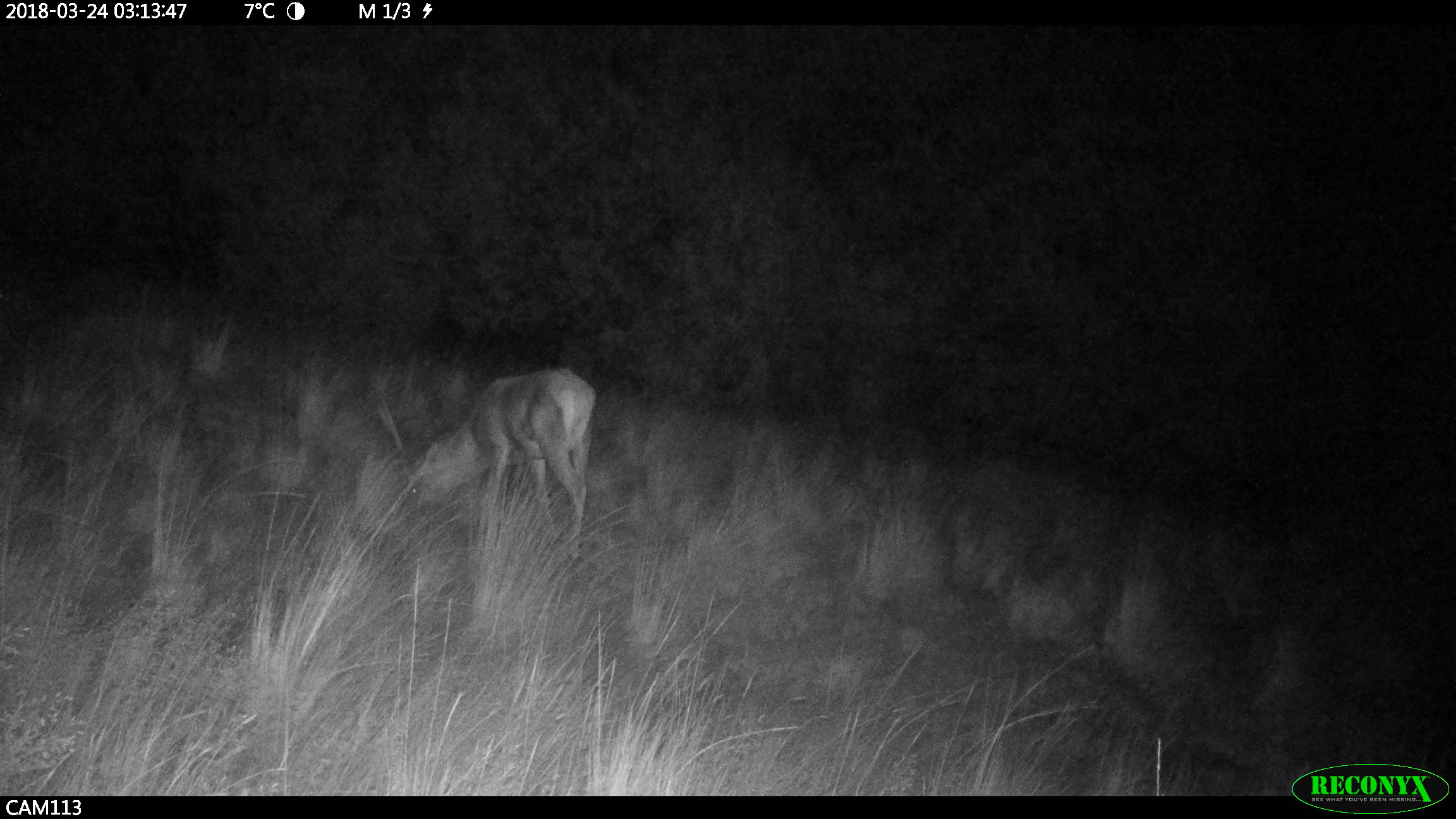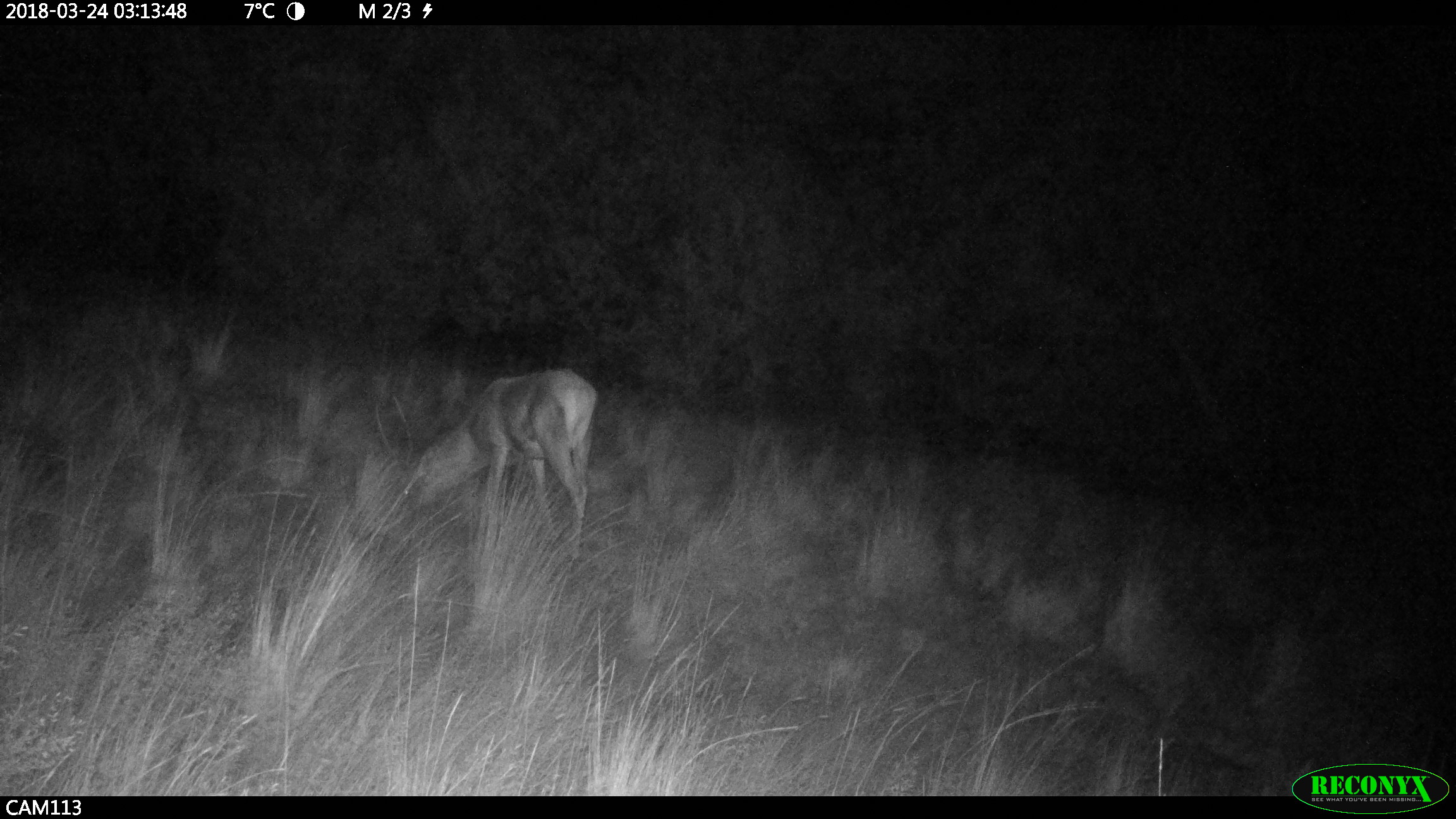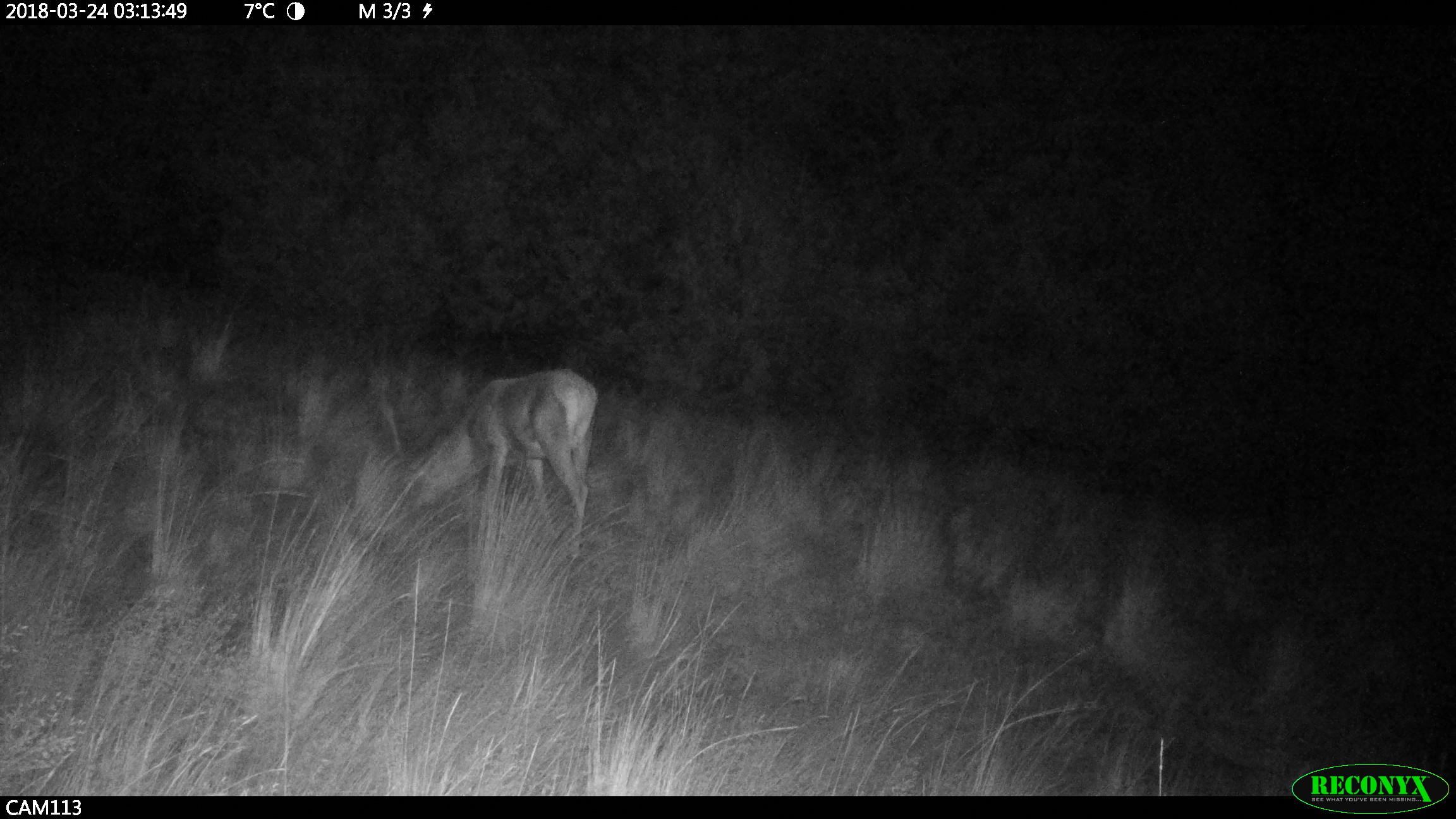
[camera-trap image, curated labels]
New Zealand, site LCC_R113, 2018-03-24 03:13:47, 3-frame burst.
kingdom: Animalia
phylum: Chordata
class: Mammalia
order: Artiodactyla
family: Cervidae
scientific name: Cervidae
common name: deer